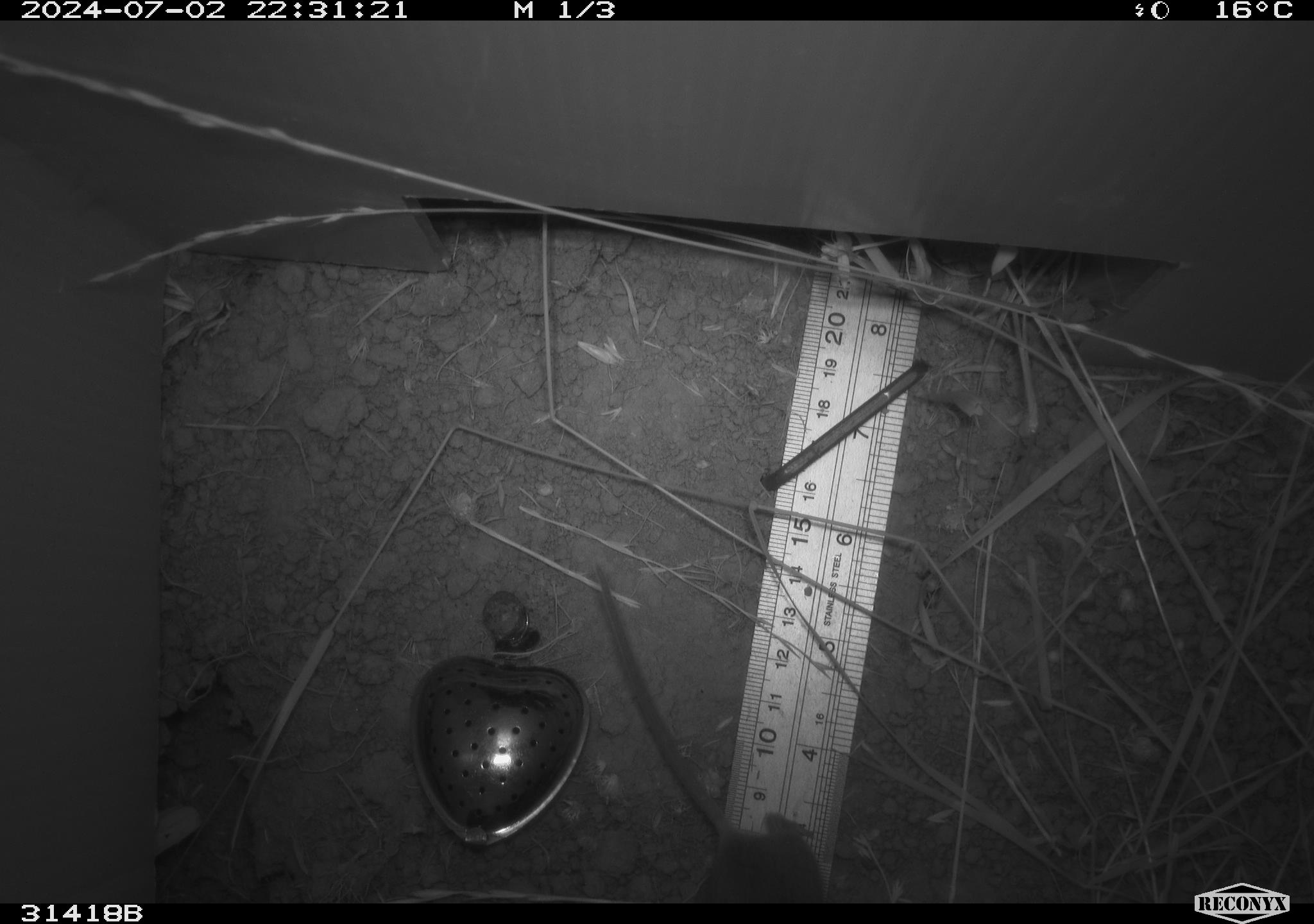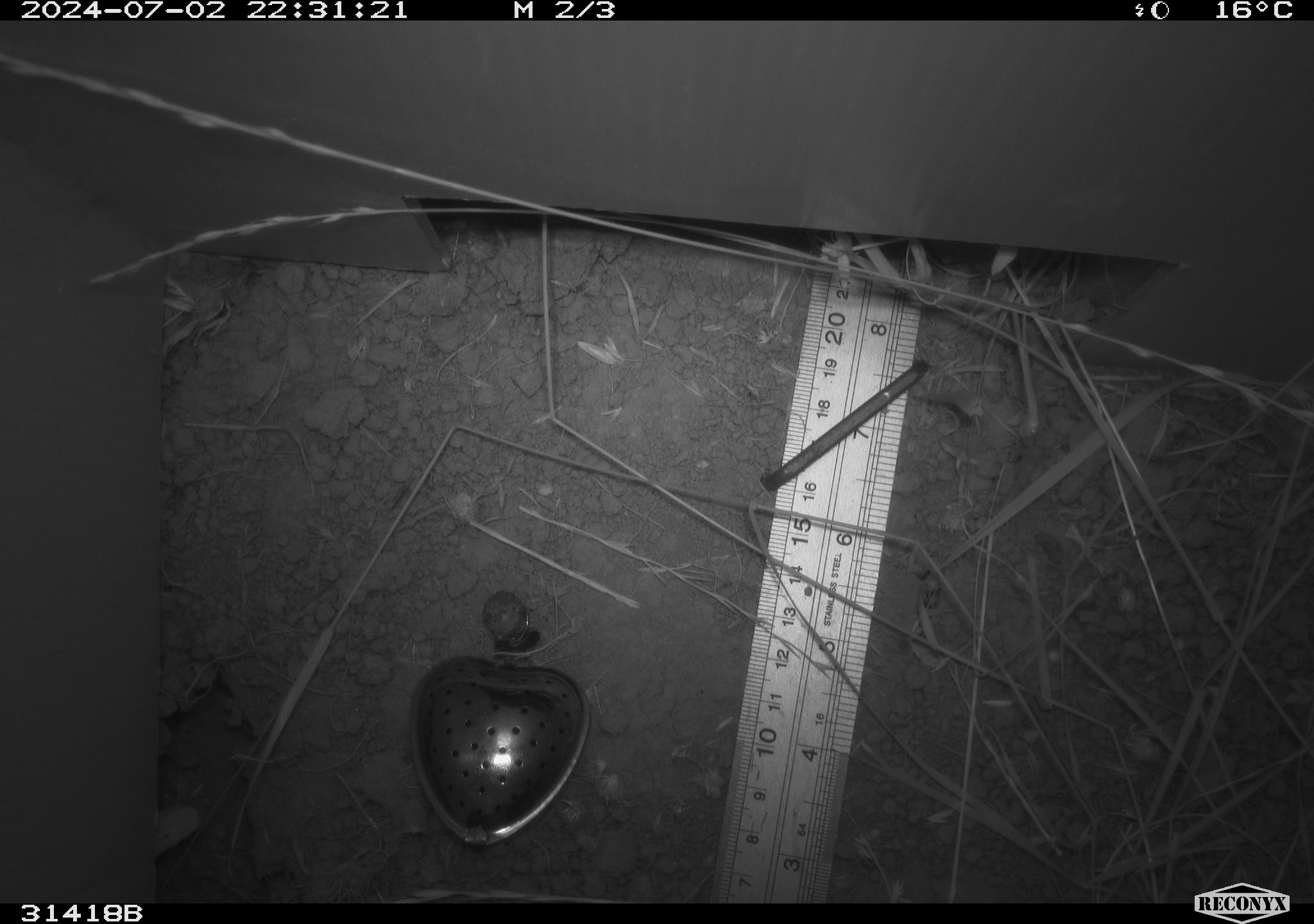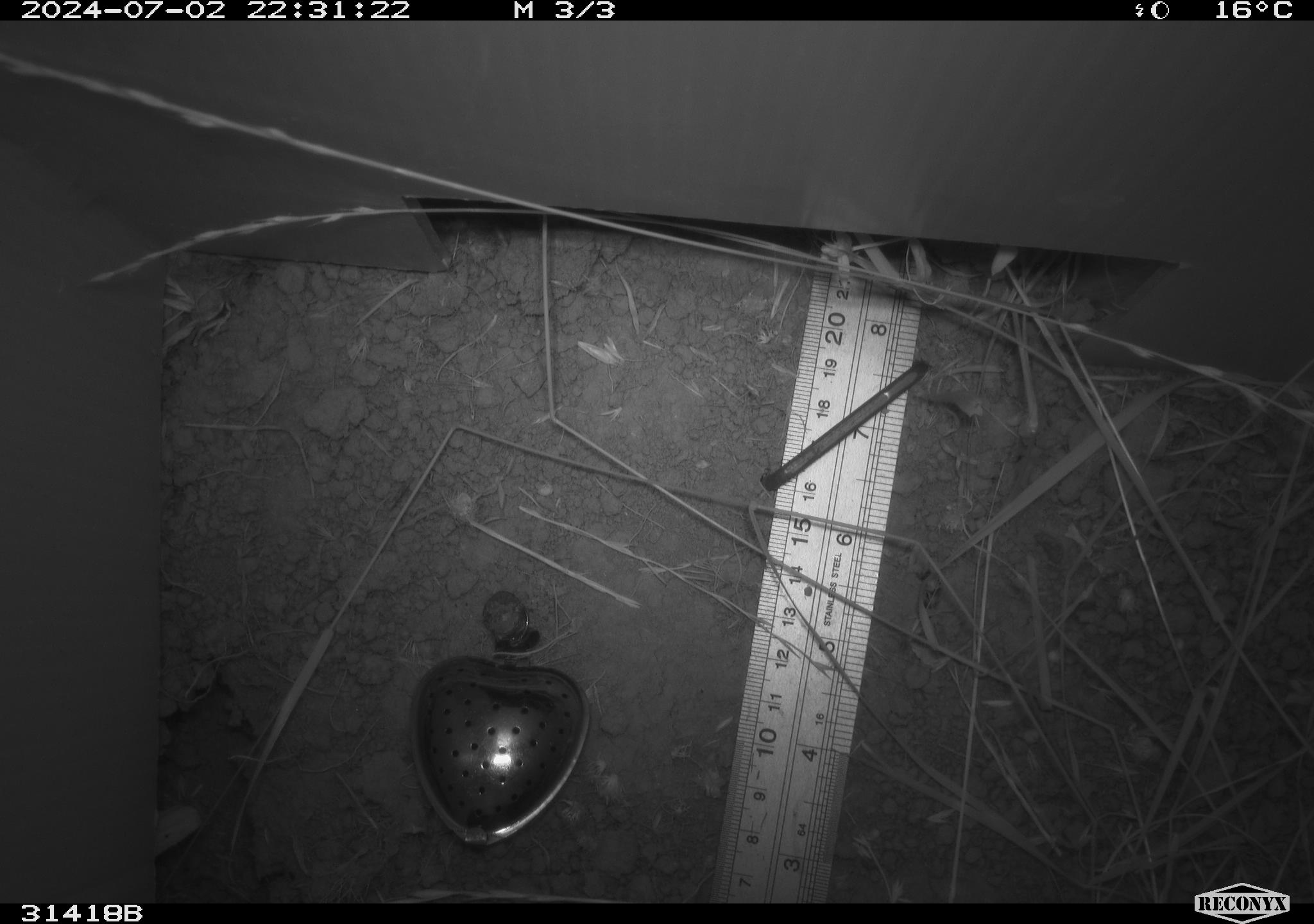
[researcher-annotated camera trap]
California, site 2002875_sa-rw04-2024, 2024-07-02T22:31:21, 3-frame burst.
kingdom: Animalia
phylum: Chordata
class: Mammalia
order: Rodentia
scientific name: Rodentia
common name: rodent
Rodent (Rodentia).